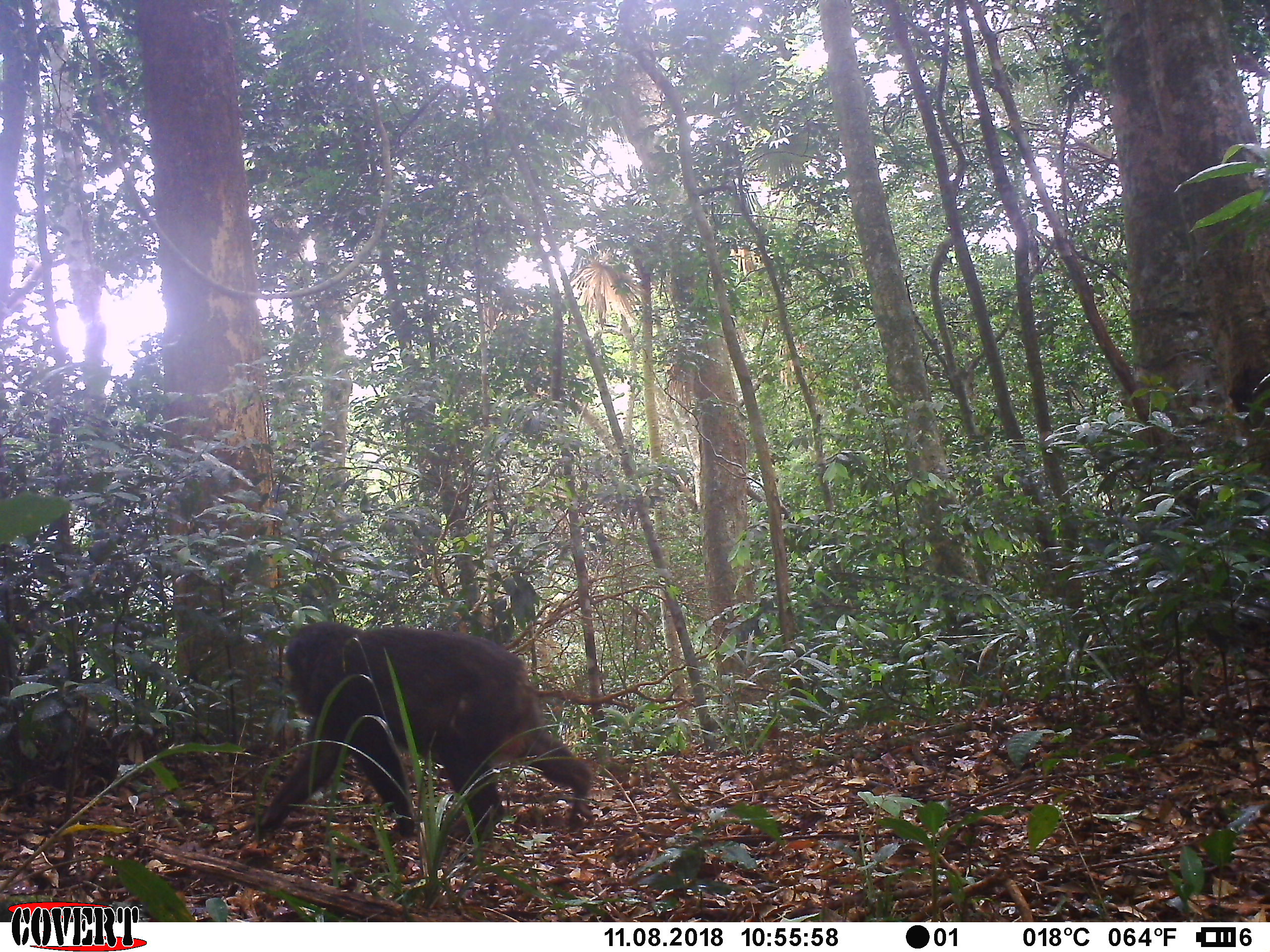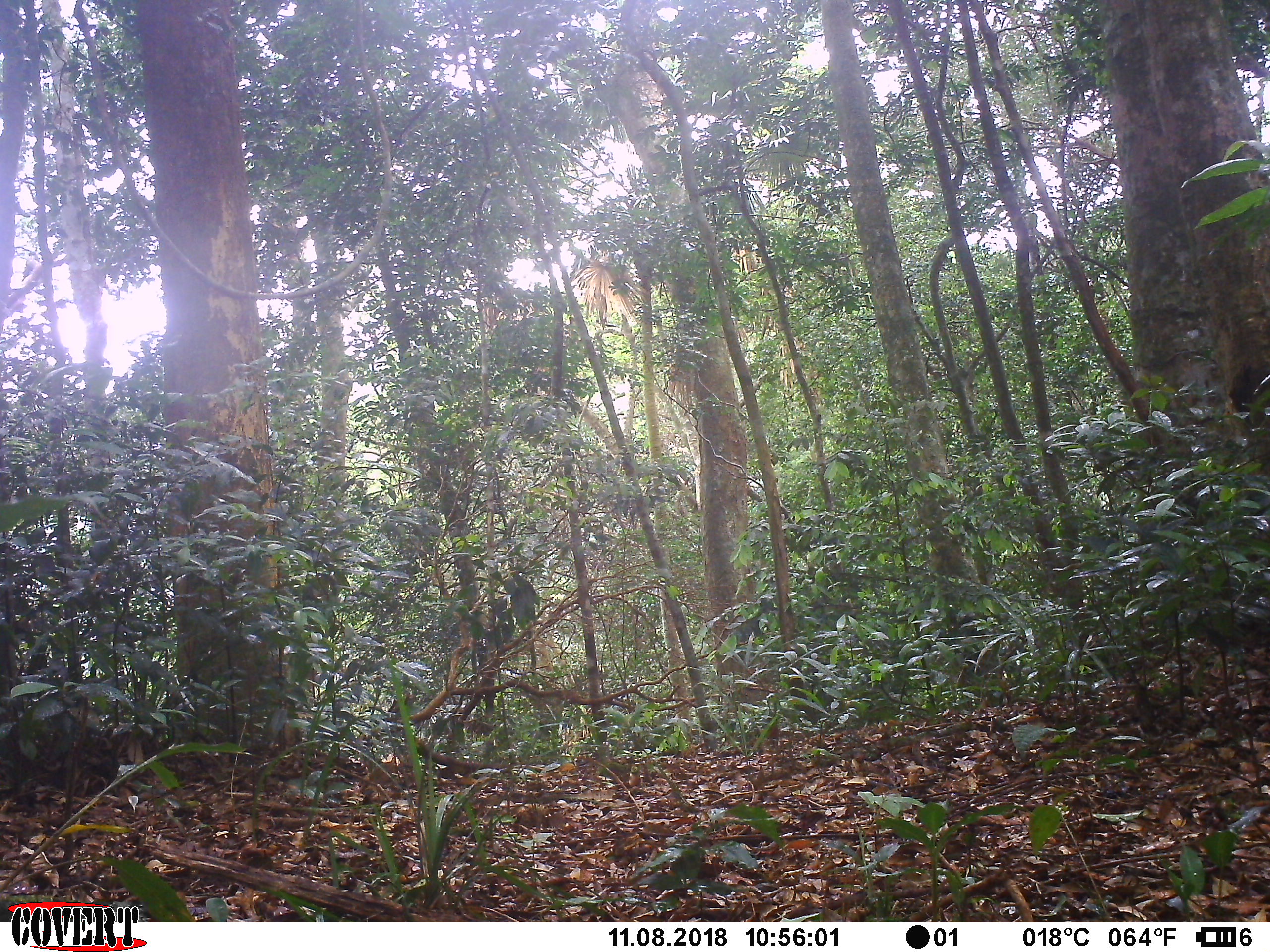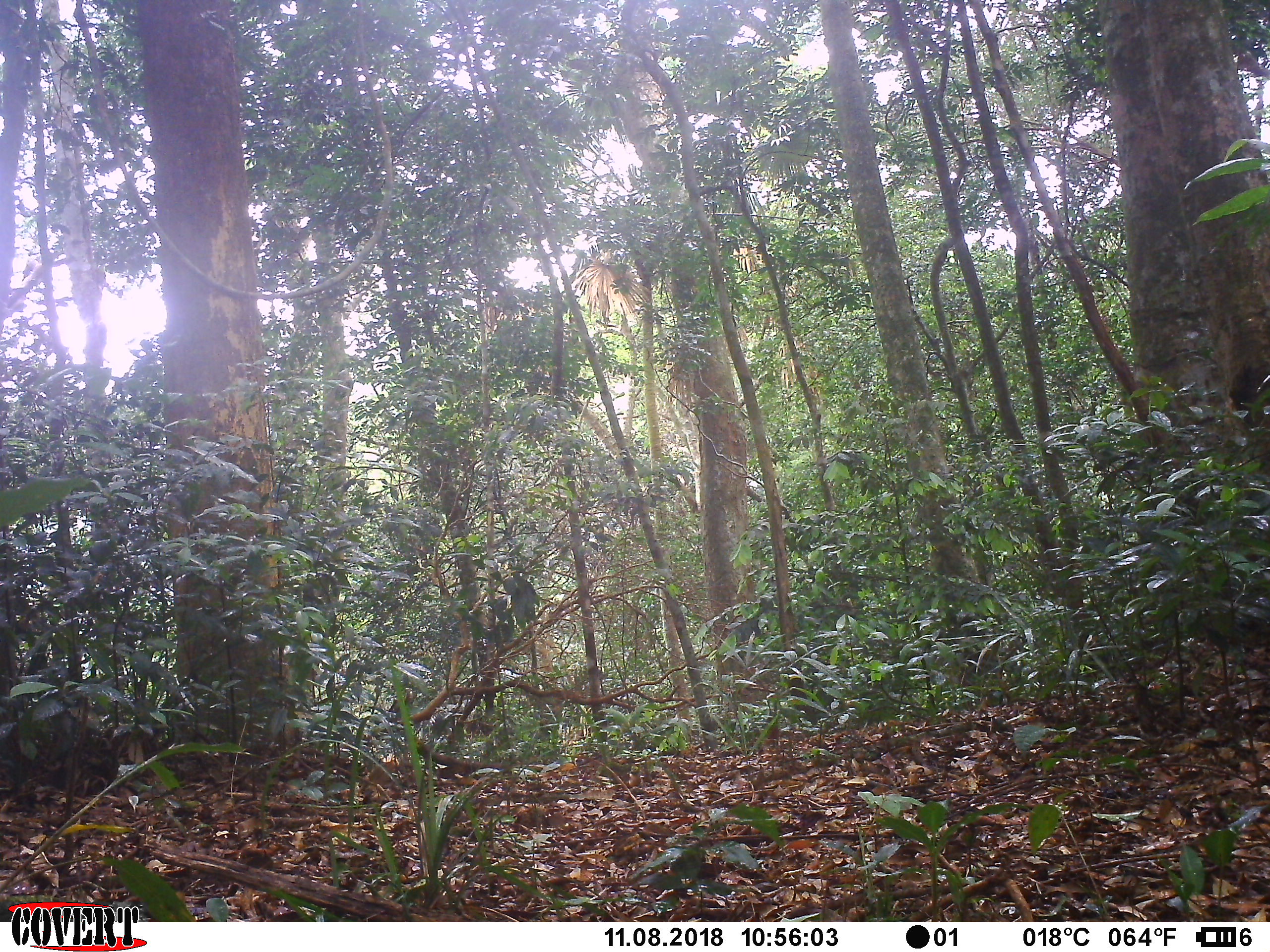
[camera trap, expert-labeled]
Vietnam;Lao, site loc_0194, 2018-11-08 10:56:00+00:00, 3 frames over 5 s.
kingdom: Animalia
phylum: Chordata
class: Mammalia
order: Primates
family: Cercopithecidae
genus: Macaca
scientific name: Macaca arctoides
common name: stump-tailed macaque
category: stump tailed macaque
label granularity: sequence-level